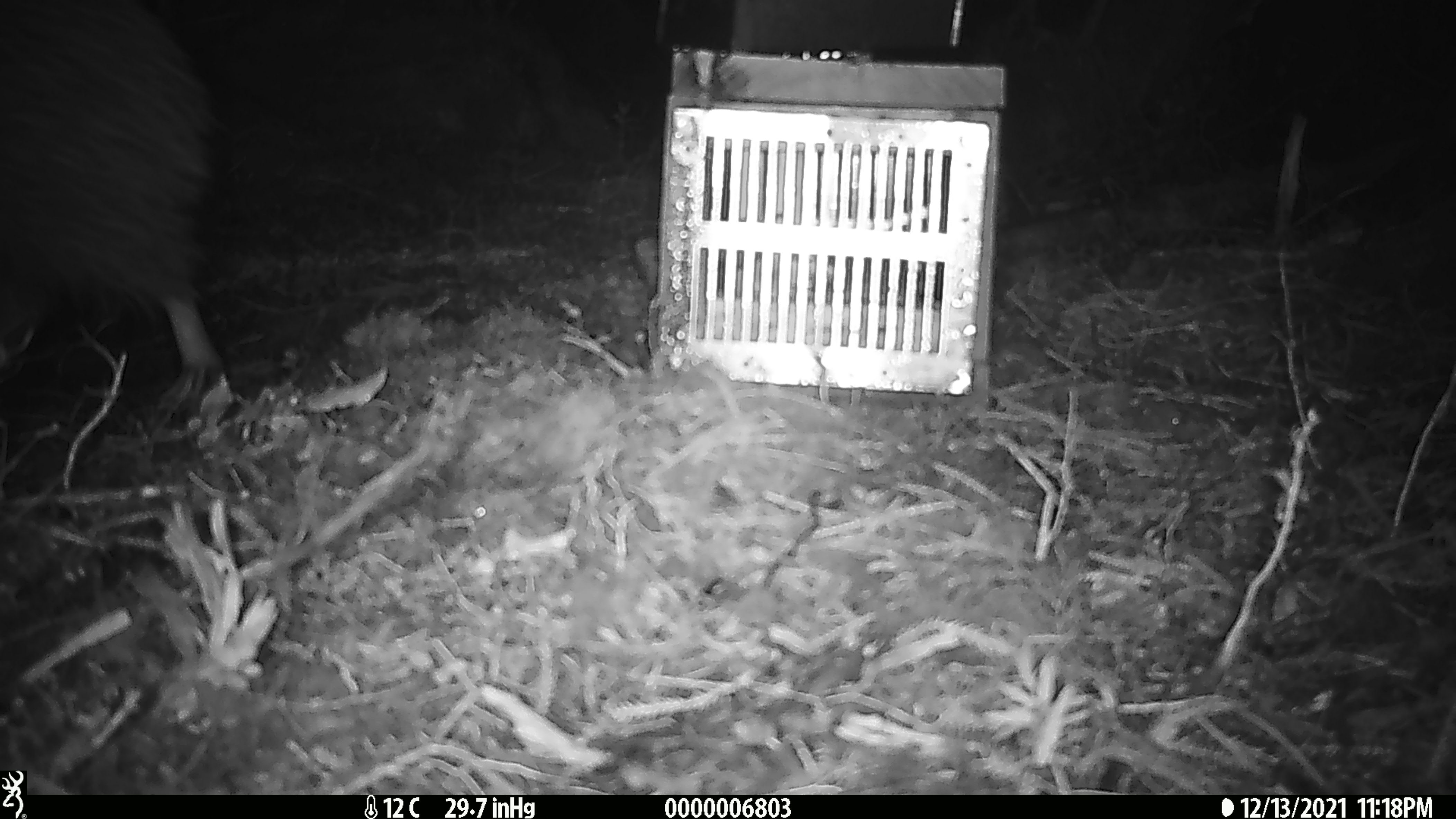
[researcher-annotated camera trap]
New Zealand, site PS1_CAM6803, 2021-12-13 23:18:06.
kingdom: Animalia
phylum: Chordata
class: Aves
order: Apterygiformes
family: Apterygidae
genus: Apteryx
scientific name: Apteryx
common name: kiwi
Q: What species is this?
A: Kiwi (Apteryx).